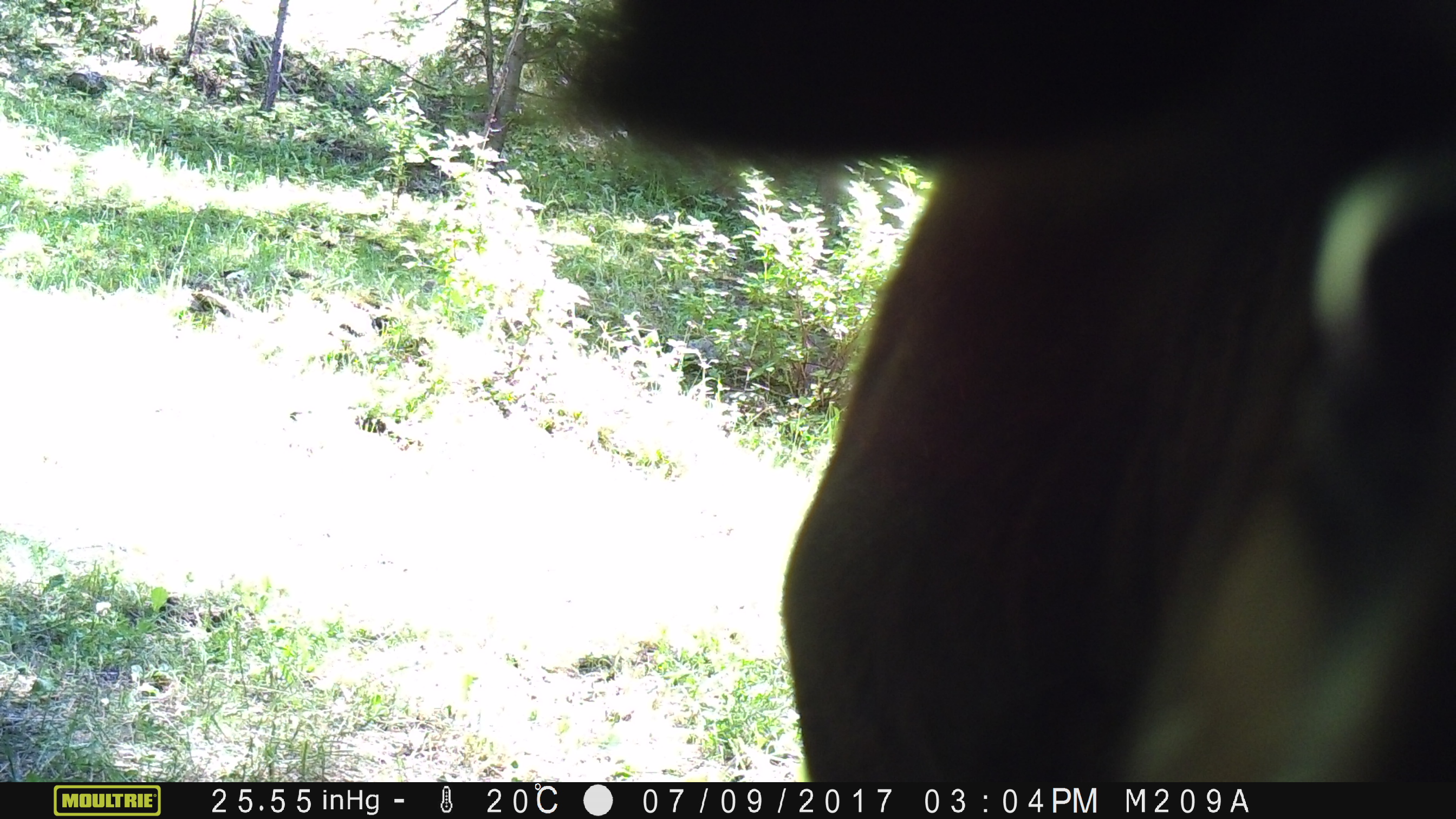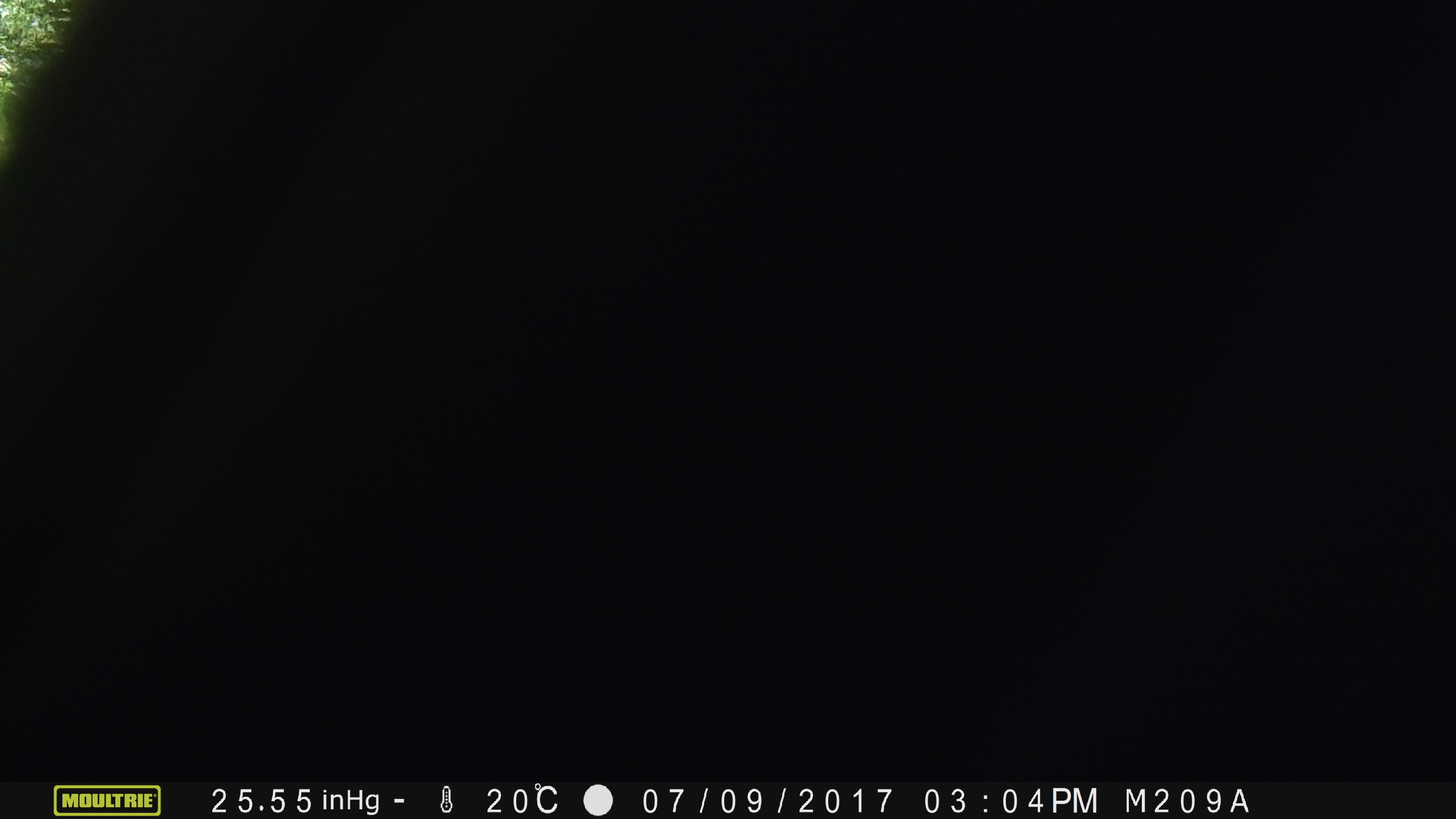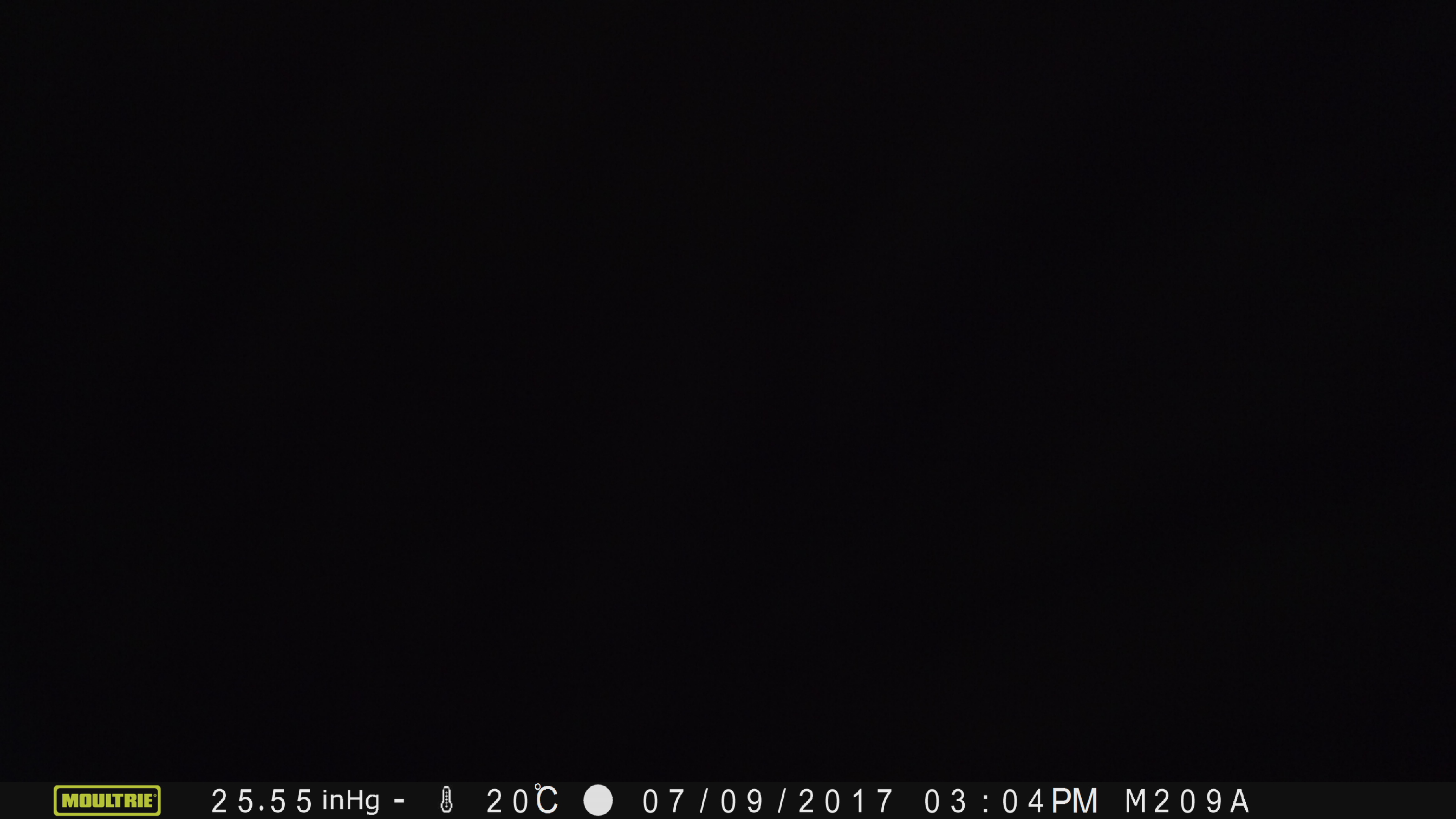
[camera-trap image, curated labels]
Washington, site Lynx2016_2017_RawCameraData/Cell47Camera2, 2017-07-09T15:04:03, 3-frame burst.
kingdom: Animalia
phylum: Chordata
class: Mammalia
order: Artiodactyla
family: Bovidae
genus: Bos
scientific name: Bos taurus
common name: domestic cattle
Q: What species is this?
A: Domestic cattle (Bos taurus).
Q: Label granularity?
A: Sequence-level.